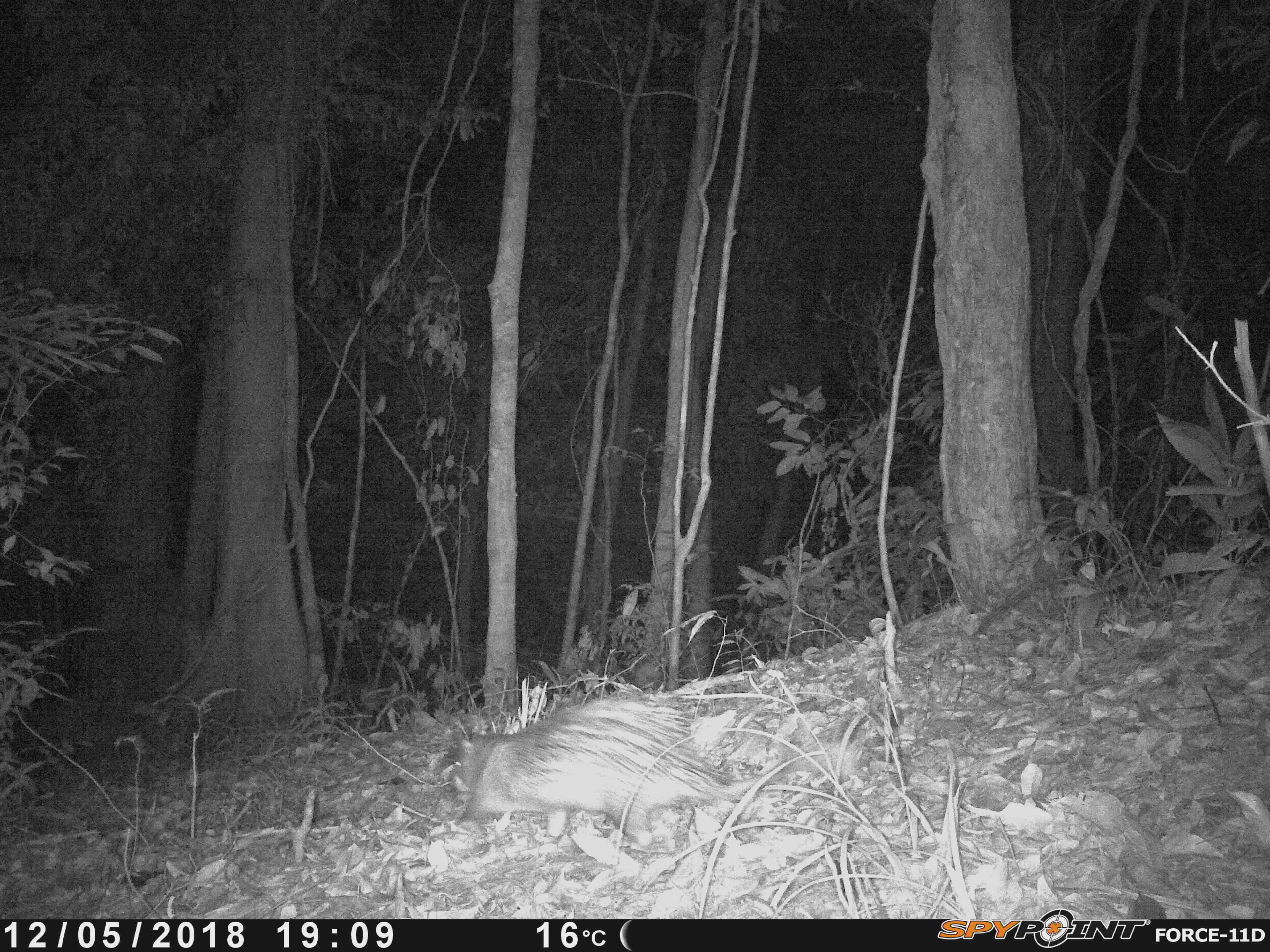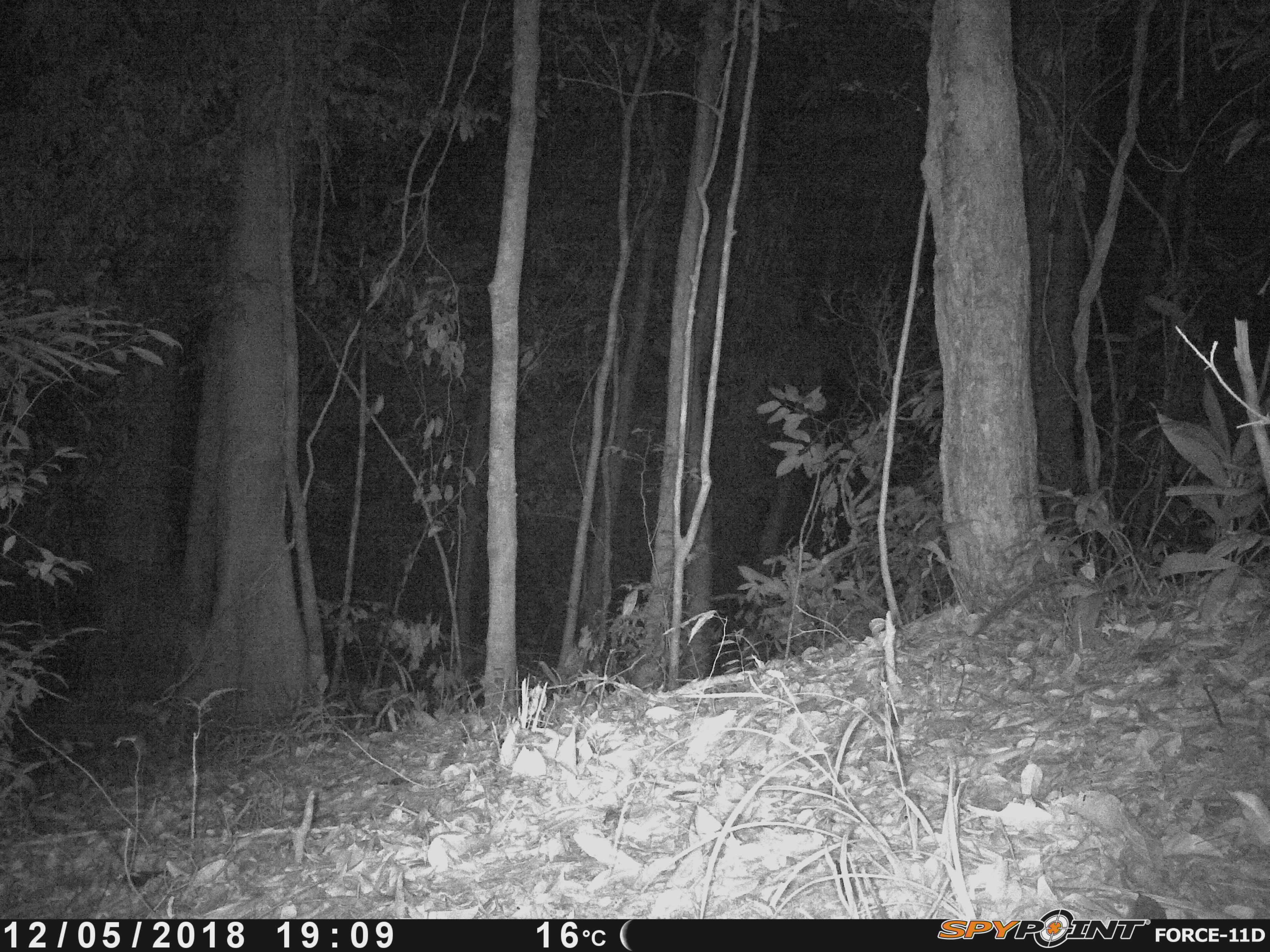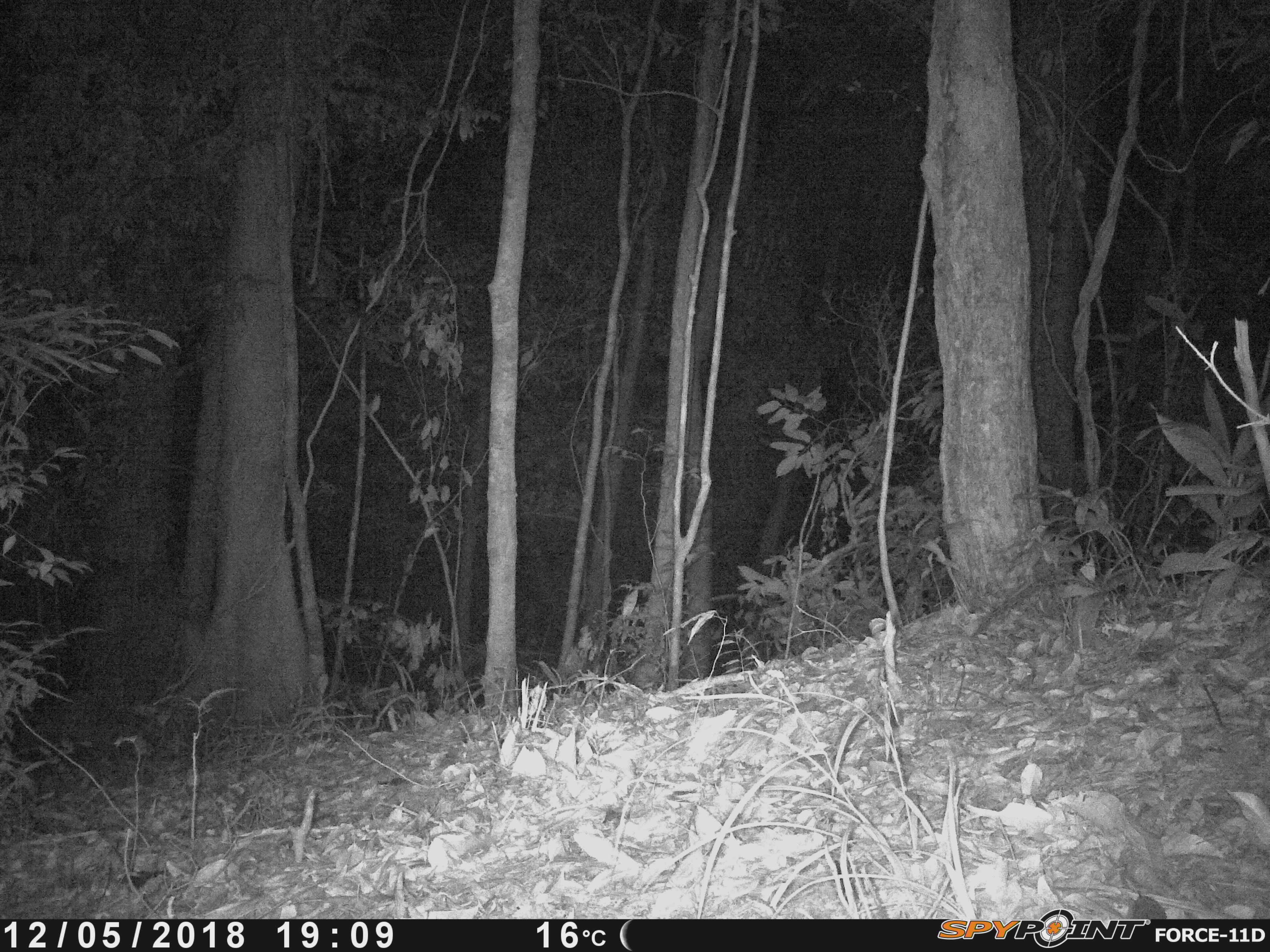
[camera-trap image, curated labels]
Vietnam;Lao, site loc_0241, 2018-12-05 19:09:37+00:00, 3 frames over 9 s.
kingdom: Animalia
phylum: Chordata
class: Mammalia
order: Rodentia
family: Hystricidae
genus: Atherurus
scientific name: Atherurus macrourus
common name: asiatic brush-tailed porcupine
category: asiatic brush tailed porcupine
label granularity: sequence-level